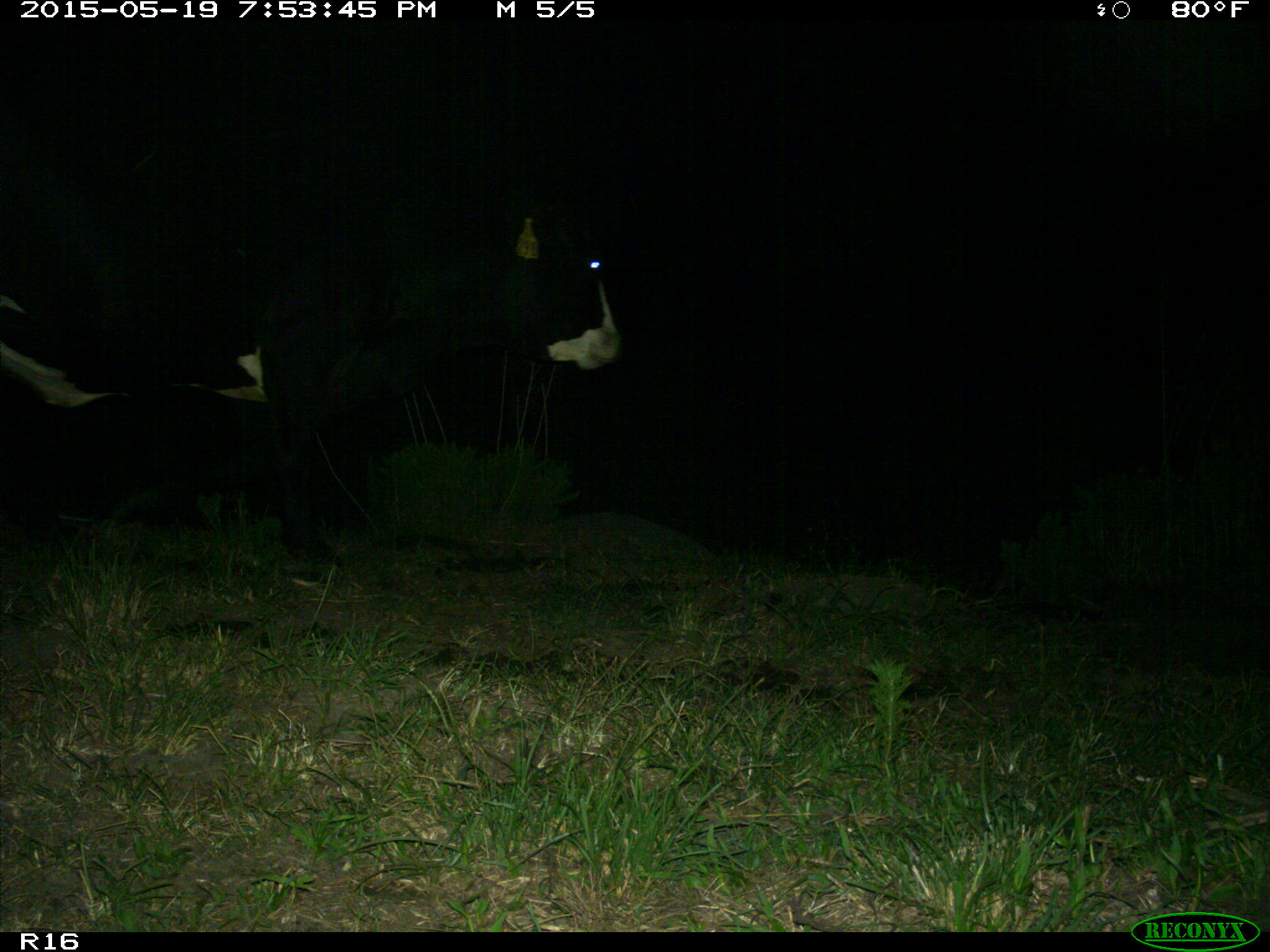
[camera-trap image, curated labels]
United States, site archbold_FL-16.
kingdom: Animalia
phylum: Chordata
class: Mammalia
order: Artiodactyla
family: Bovidae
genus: Bos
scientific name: Bos taurus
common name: domestic cow